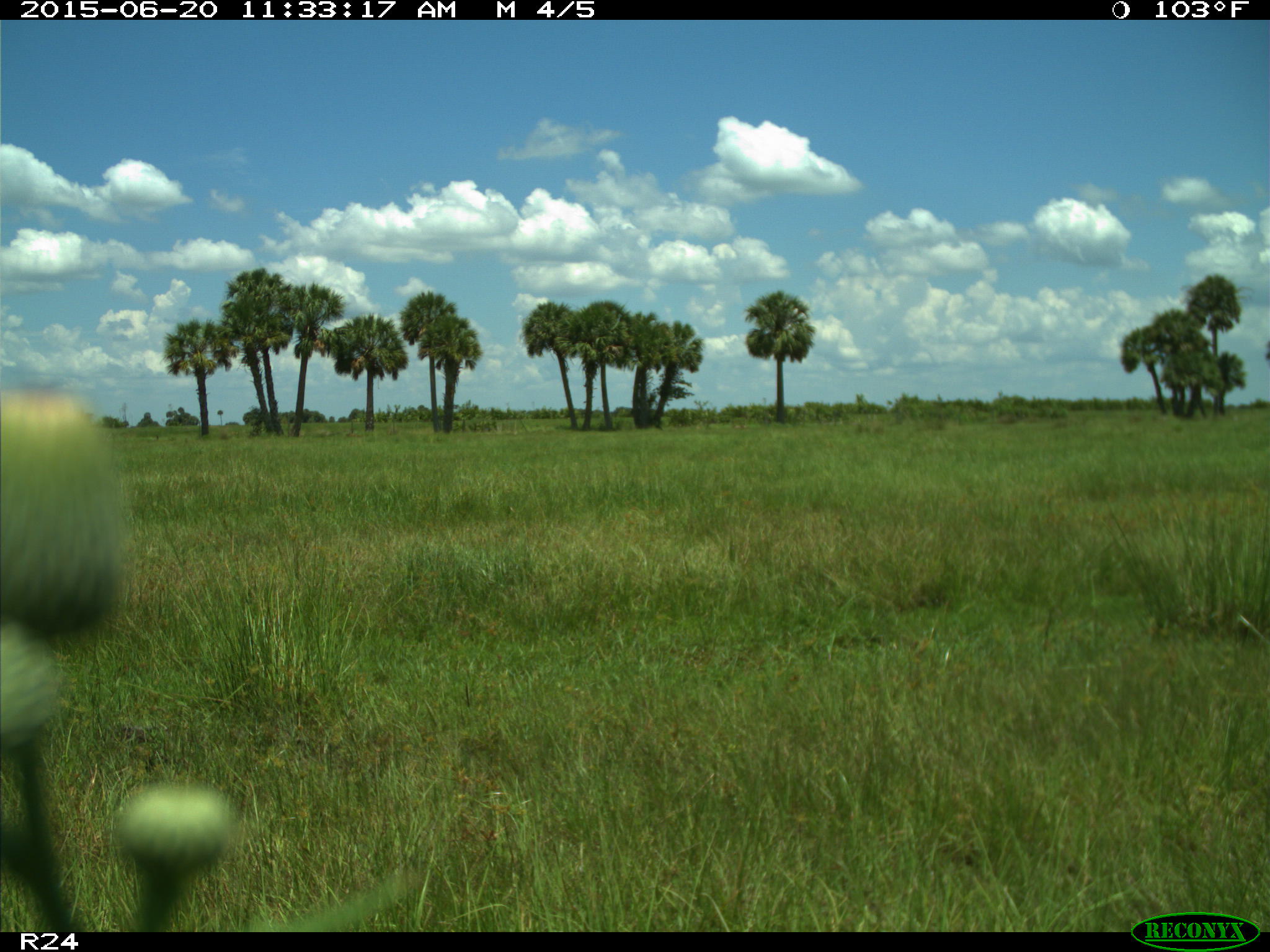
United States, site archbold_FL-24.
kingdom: Animalia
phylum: Chordata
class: Mammalia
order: Artiodactyla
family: Bovidae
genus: Bos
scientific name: Bos taurus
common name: domestic cow